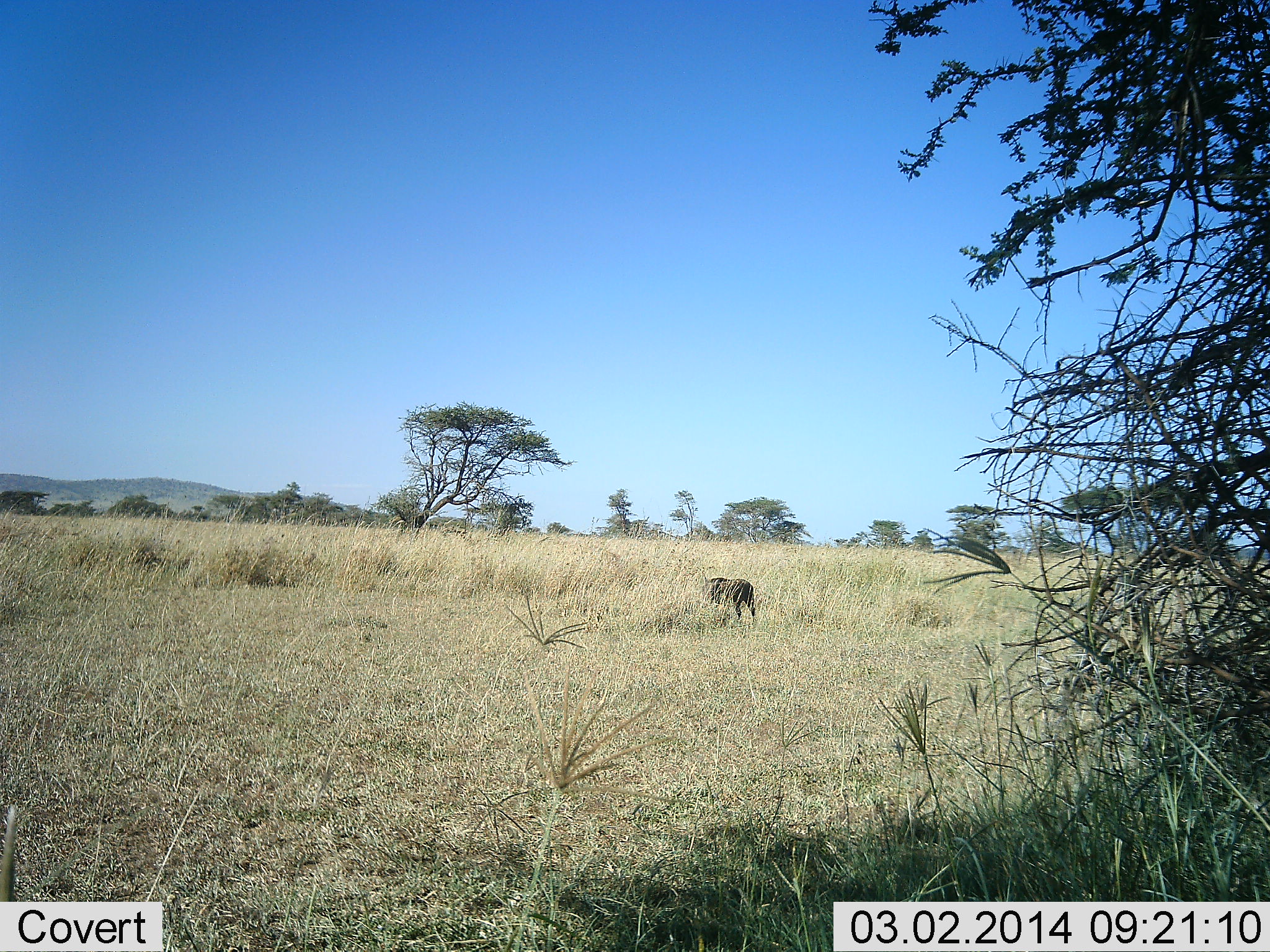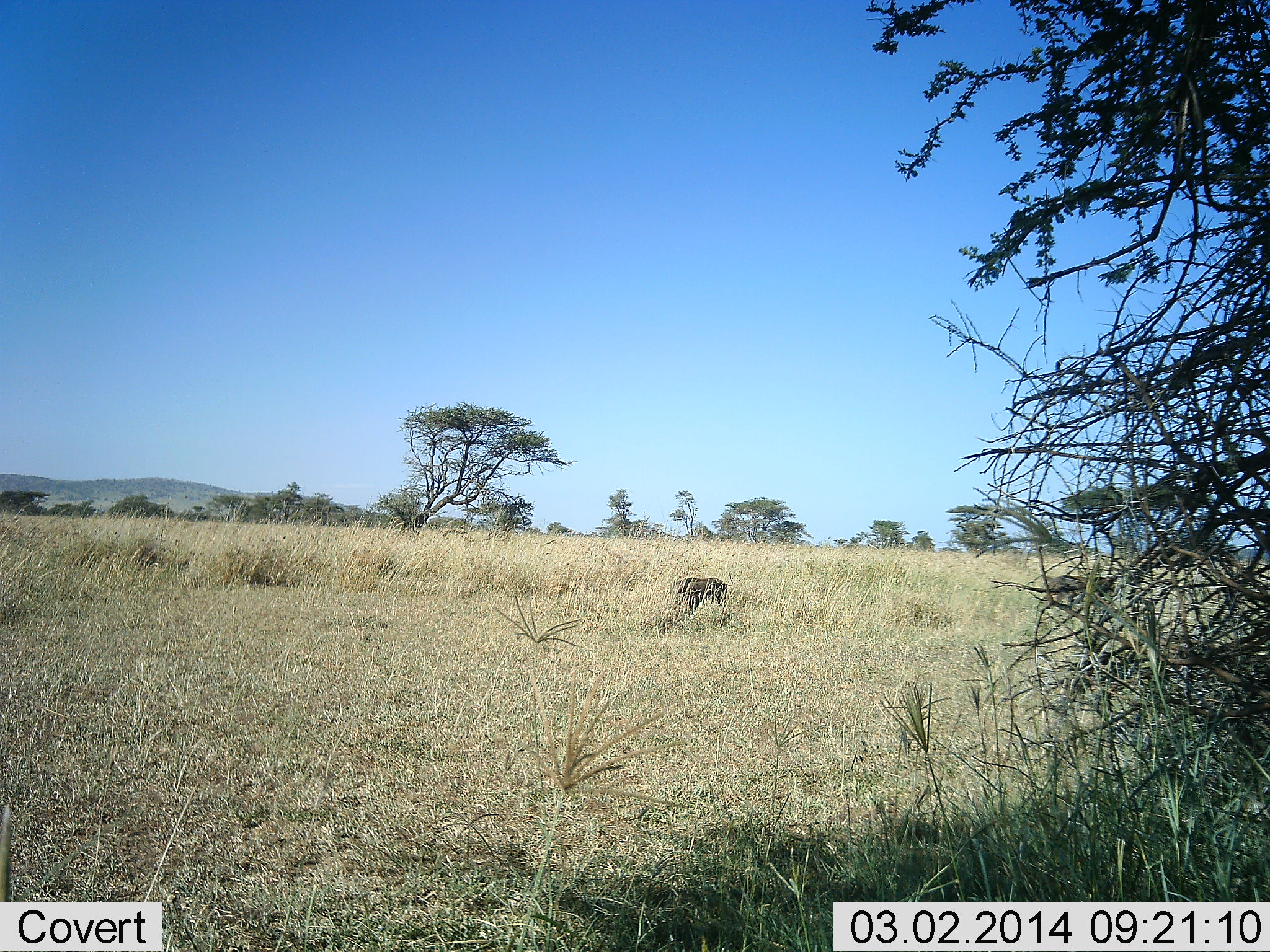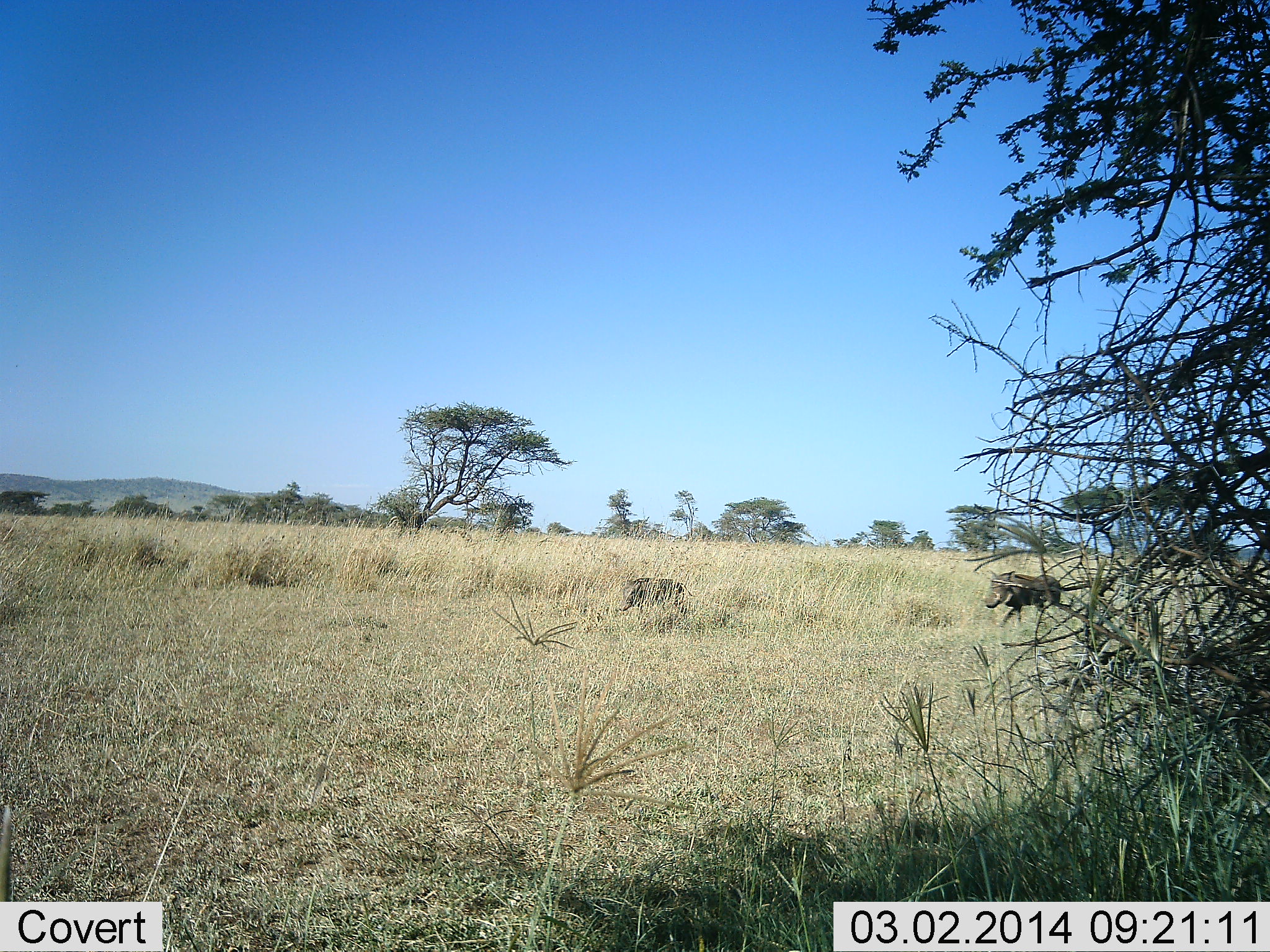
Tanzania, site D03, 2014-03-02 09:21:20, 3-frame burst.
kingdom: Animalia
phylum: Chordata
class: Mammalia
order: Artiodactyla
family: Suidae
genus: Phacochoerus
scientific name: Phacochoerus africanus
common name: warthog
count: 2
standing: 0%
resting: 0%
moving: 100%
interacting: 0%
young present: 10%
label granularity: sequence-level